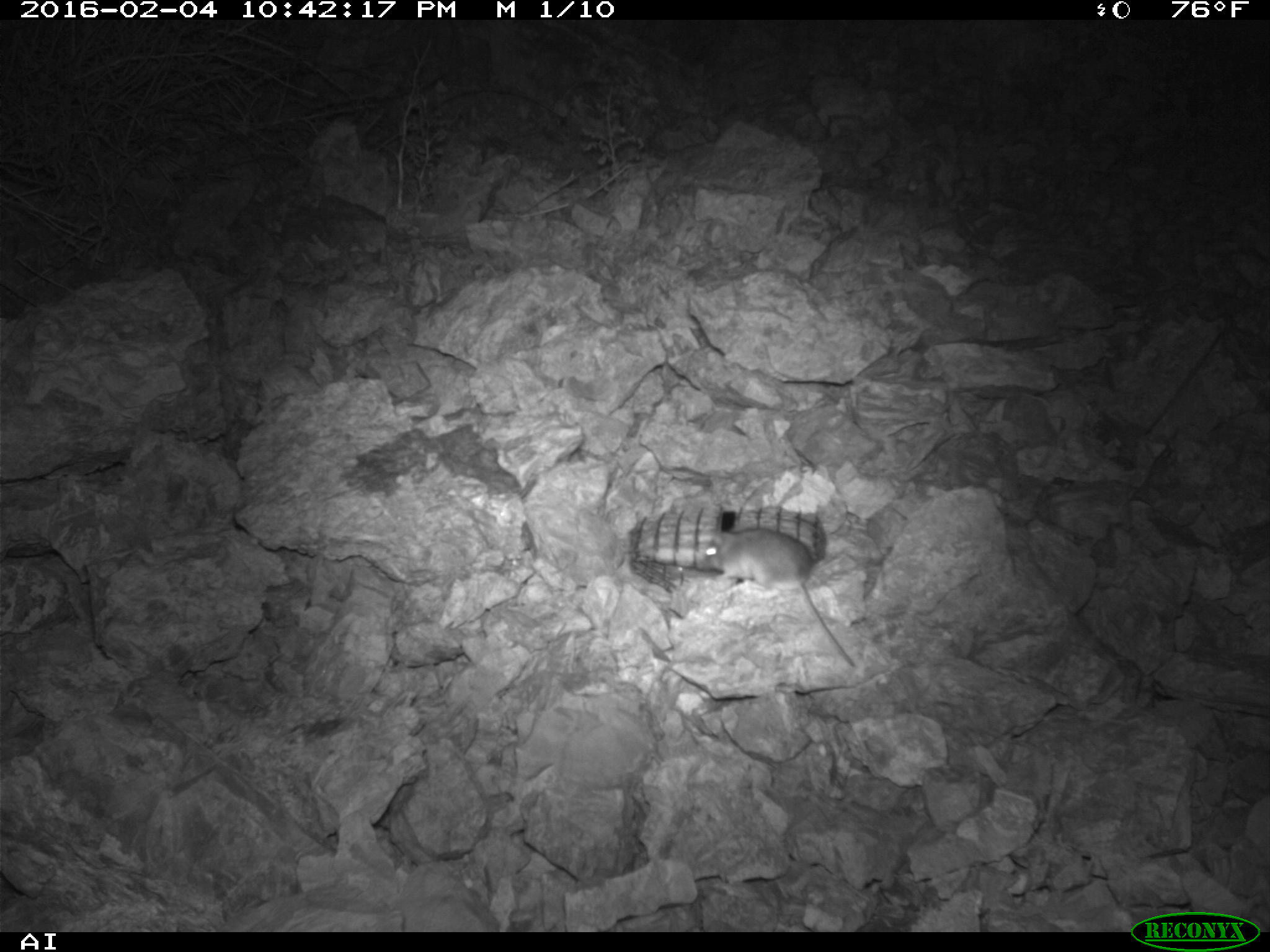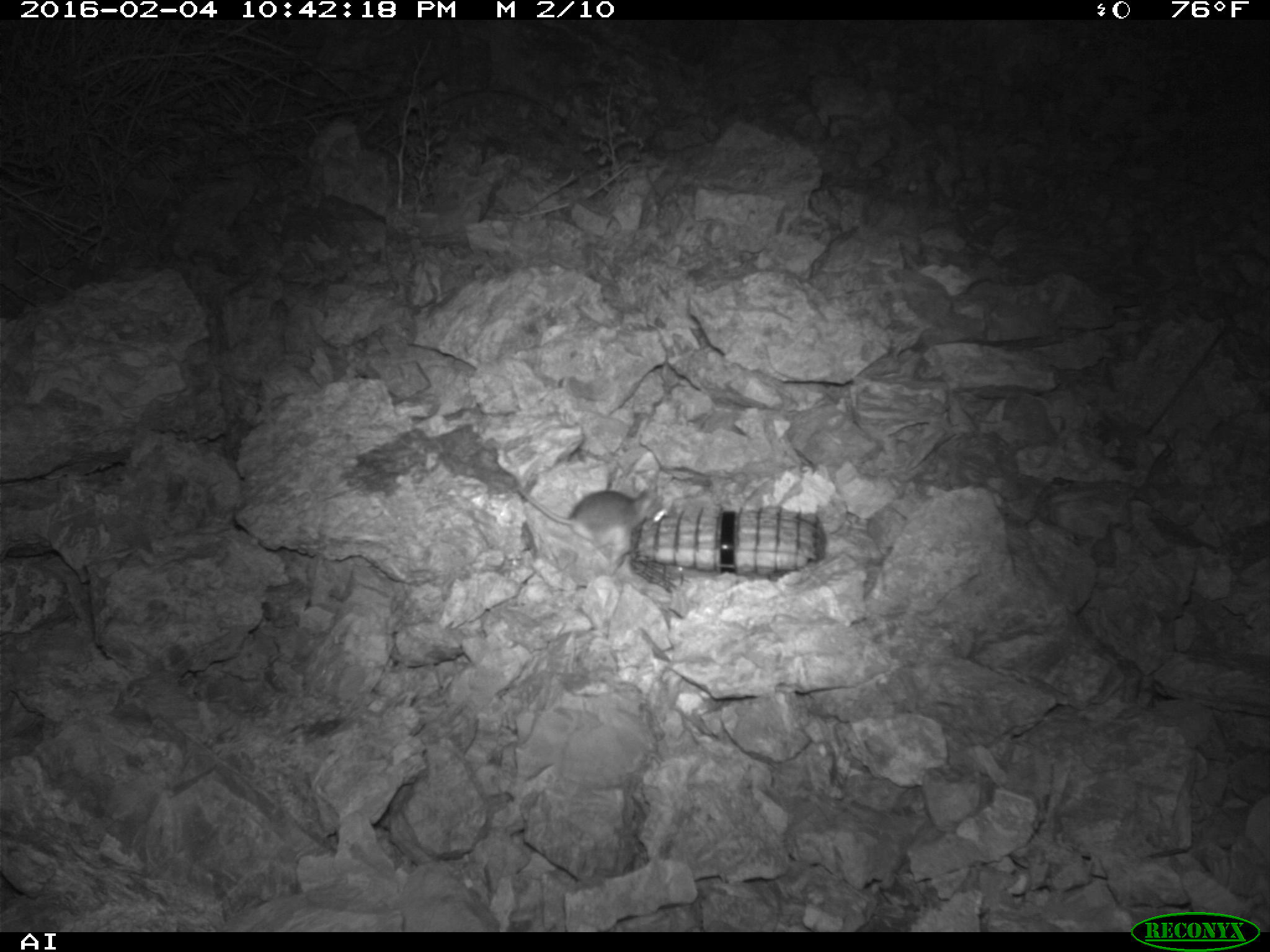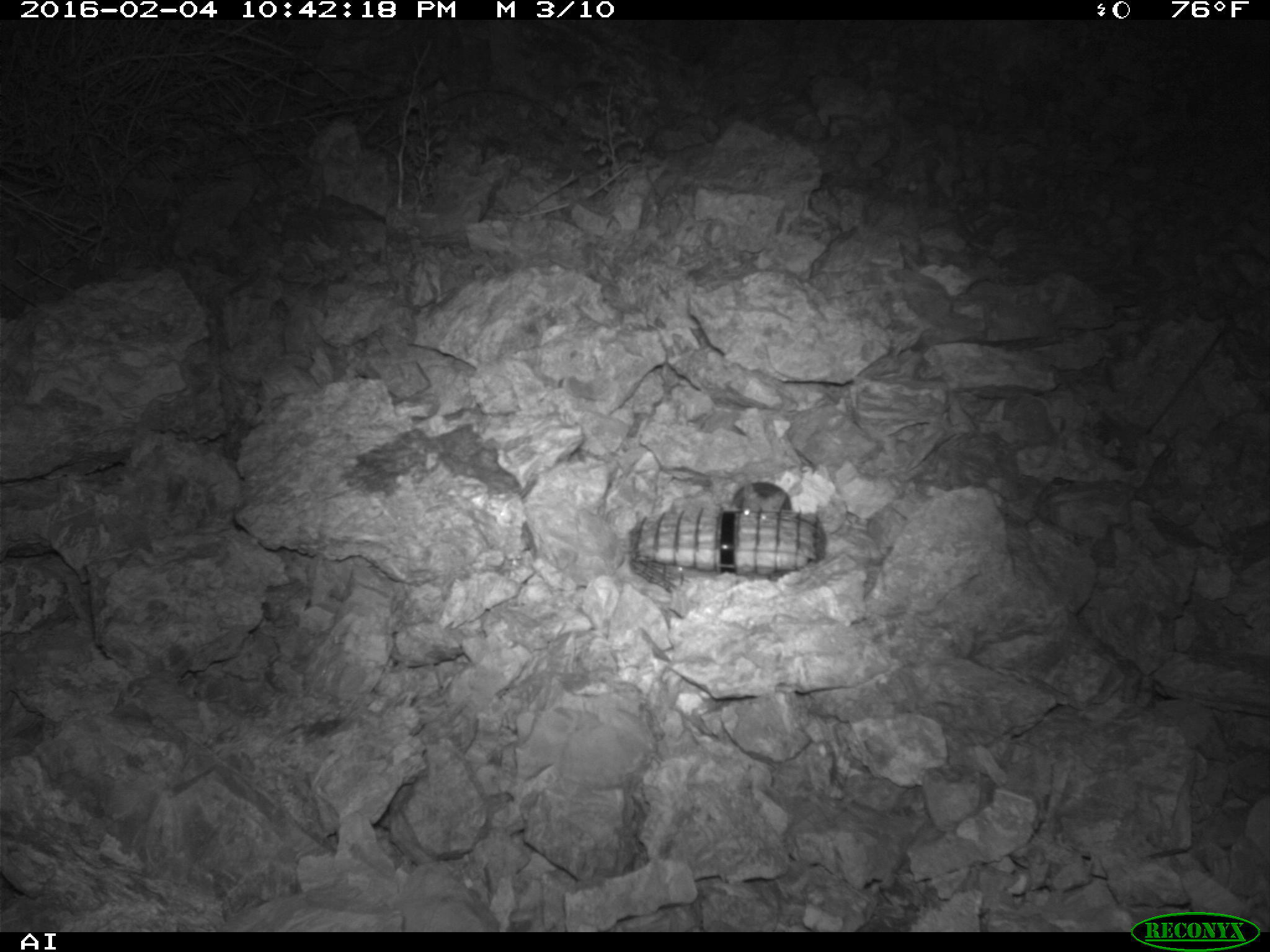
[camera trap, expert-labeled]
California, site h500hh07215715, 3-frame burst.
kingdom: Animalia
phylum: Chordata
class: Mammalia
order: Rodentia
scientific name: Rodentia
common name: rodent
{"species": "rodent (Rodentia)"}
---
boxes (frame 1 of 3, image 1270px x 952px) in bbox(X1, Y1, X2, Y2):
rodent: bbox(699, 526, 854, 665)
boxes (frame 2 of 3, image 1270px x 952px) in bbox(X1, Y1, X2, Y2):
rodent: bbox(513, 482, 666, 570)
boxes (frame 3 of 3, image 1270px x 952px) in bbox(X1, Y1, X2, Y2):
rodent: bbox(732, 482, 792, 521)